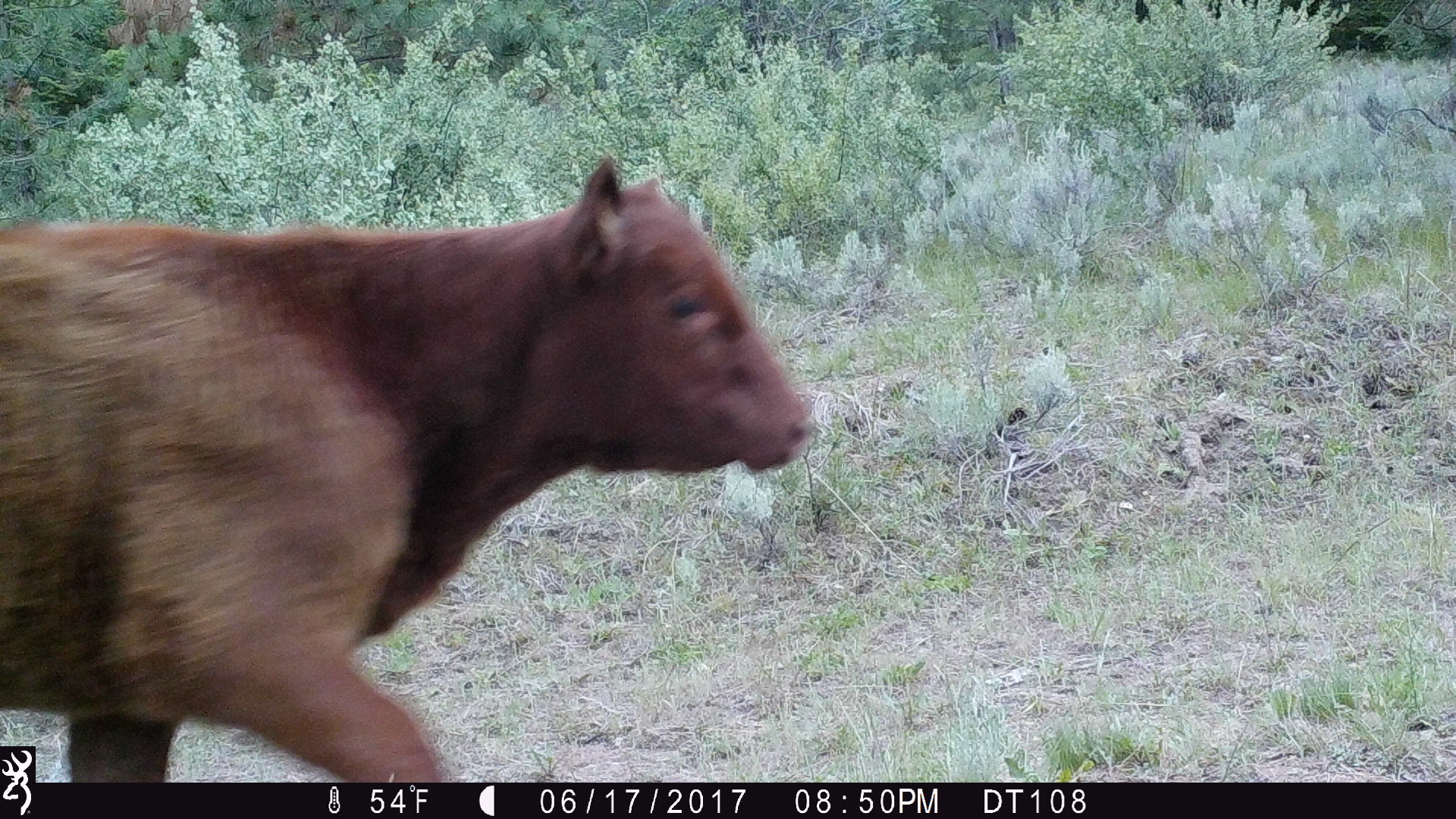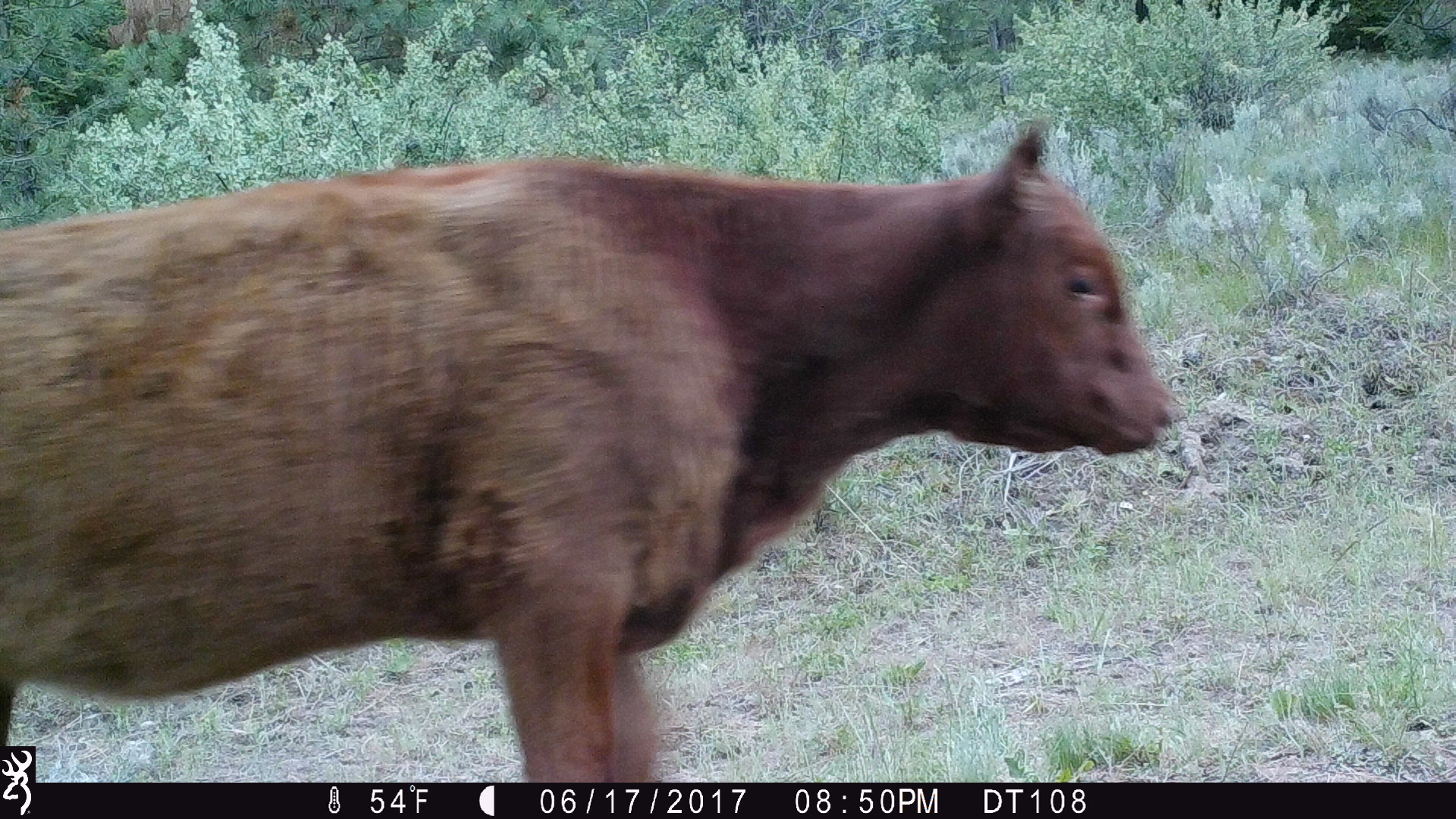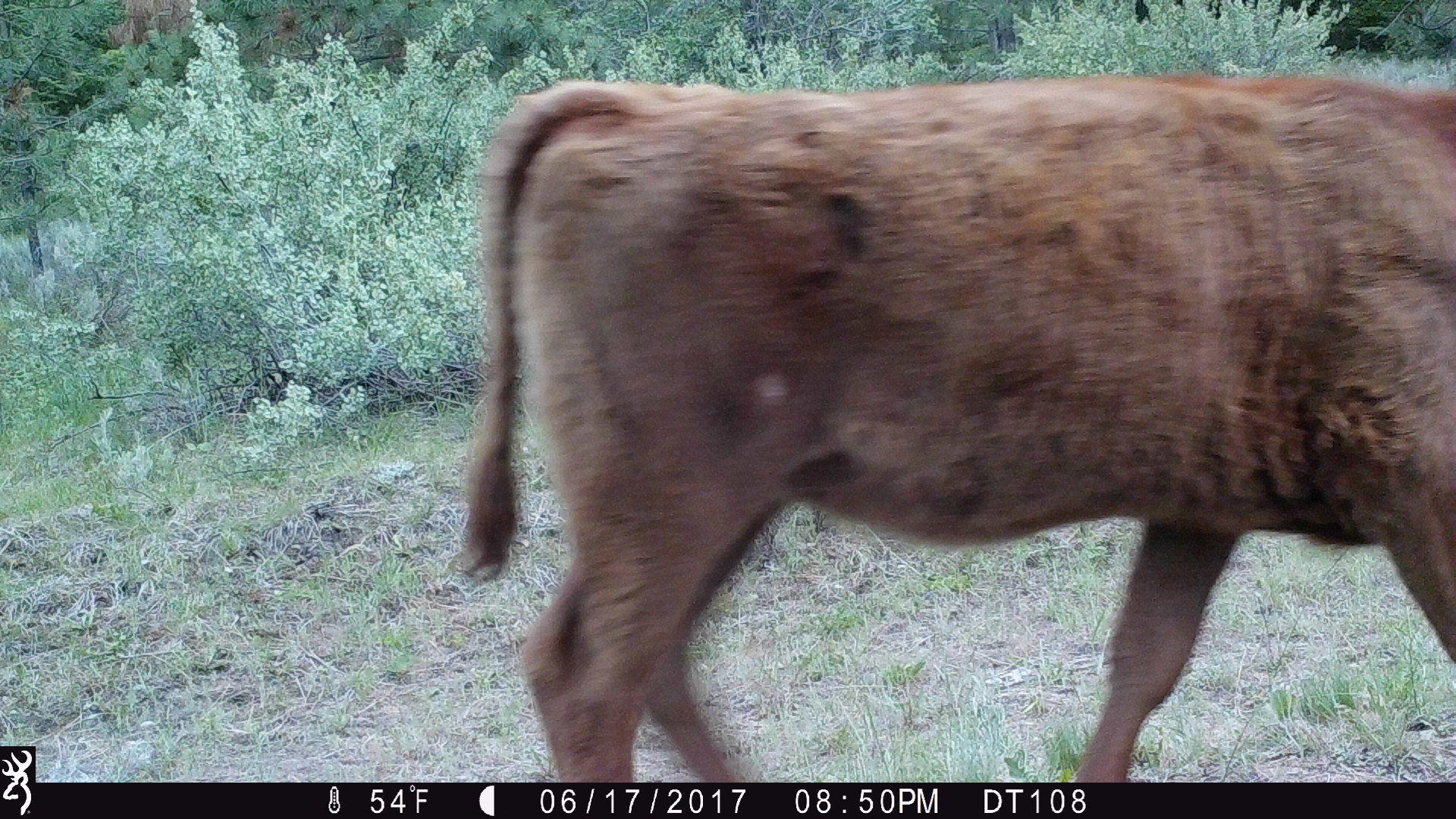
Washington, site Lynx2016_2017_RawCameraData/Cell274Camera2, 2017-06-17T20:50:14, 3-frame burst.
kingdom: Animalia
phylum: Chordata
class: Mammalia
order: Artiodactyla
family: Bovidae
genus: Bos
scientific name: Bos taurus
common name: domestic cattle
Domestic cattle (Bos taurus). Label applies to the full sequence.